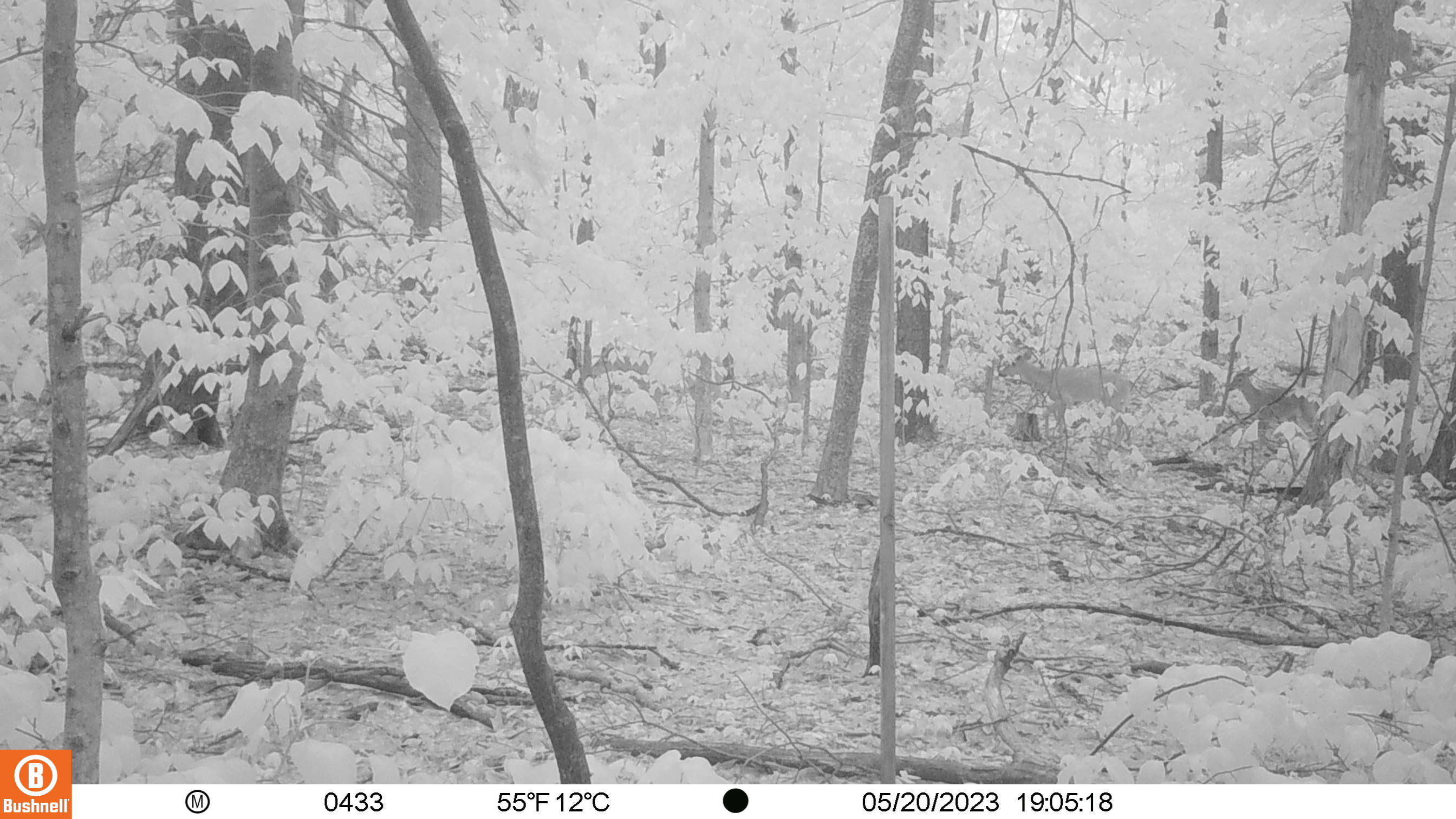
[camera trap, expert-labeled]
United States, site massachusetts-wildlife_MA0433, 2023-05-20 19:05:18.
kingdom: Animalia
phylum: Chordata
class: Mammalia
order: Artiodactyla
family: Cervidae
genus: Odocoileus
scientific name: Odocoileus virginianus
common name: white-tailed deer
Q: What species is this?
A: White-tailed deer (Odocoileus virginianus).